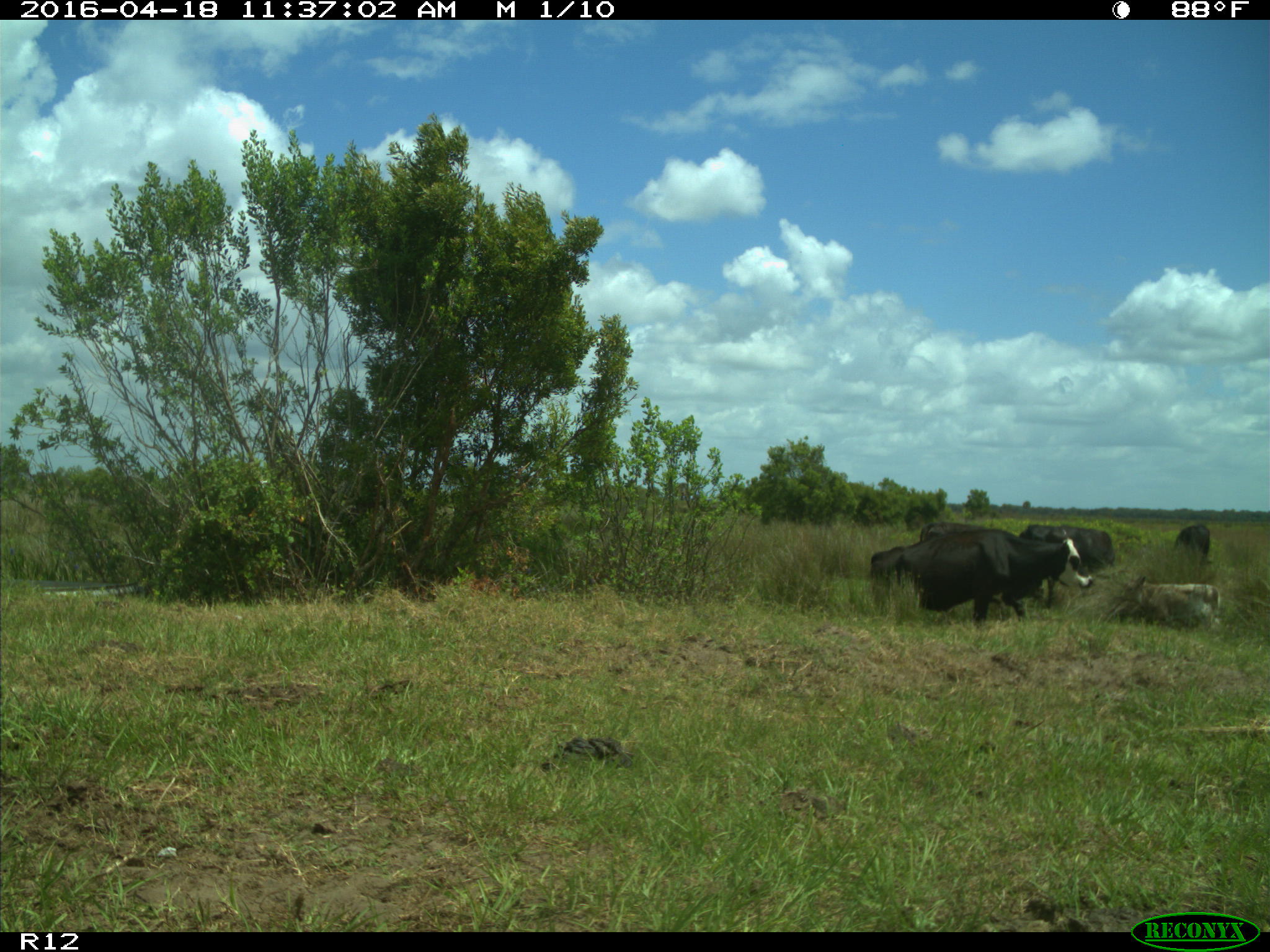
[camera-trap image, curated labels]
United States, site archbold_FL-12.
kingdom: Animalia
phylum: Chordata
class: Mammalia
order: Artiodactyla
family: Bovidae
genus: Bos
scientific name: Bos taurus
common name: domestic cow